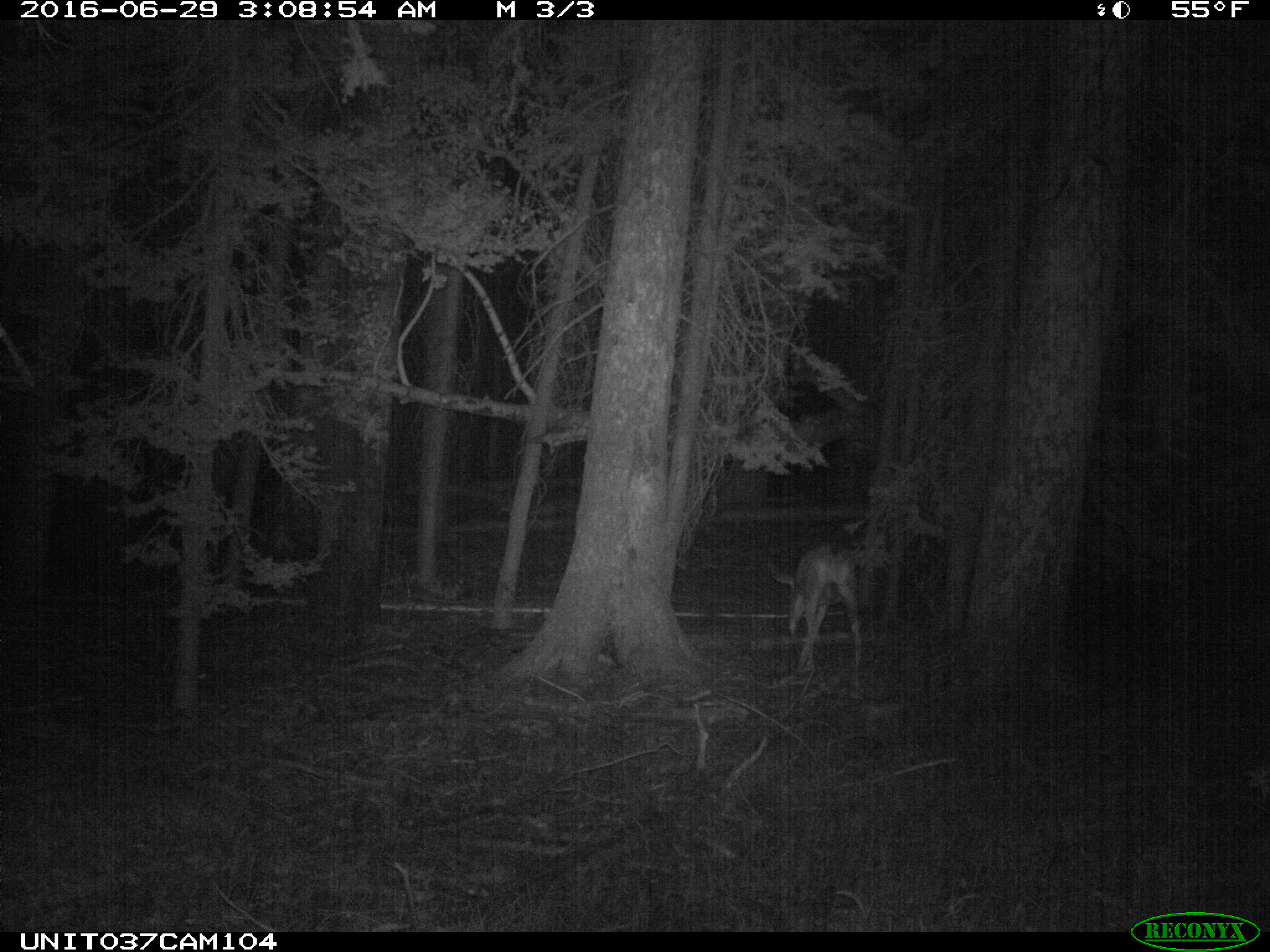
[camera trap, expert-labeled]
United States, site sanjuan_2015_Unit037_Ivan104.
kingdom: Animalia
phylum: Chordata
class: Mammalia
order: Artiodactyla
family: Cervidae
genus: Odocoileus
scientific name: Odocoileus hemionus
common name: mule deer